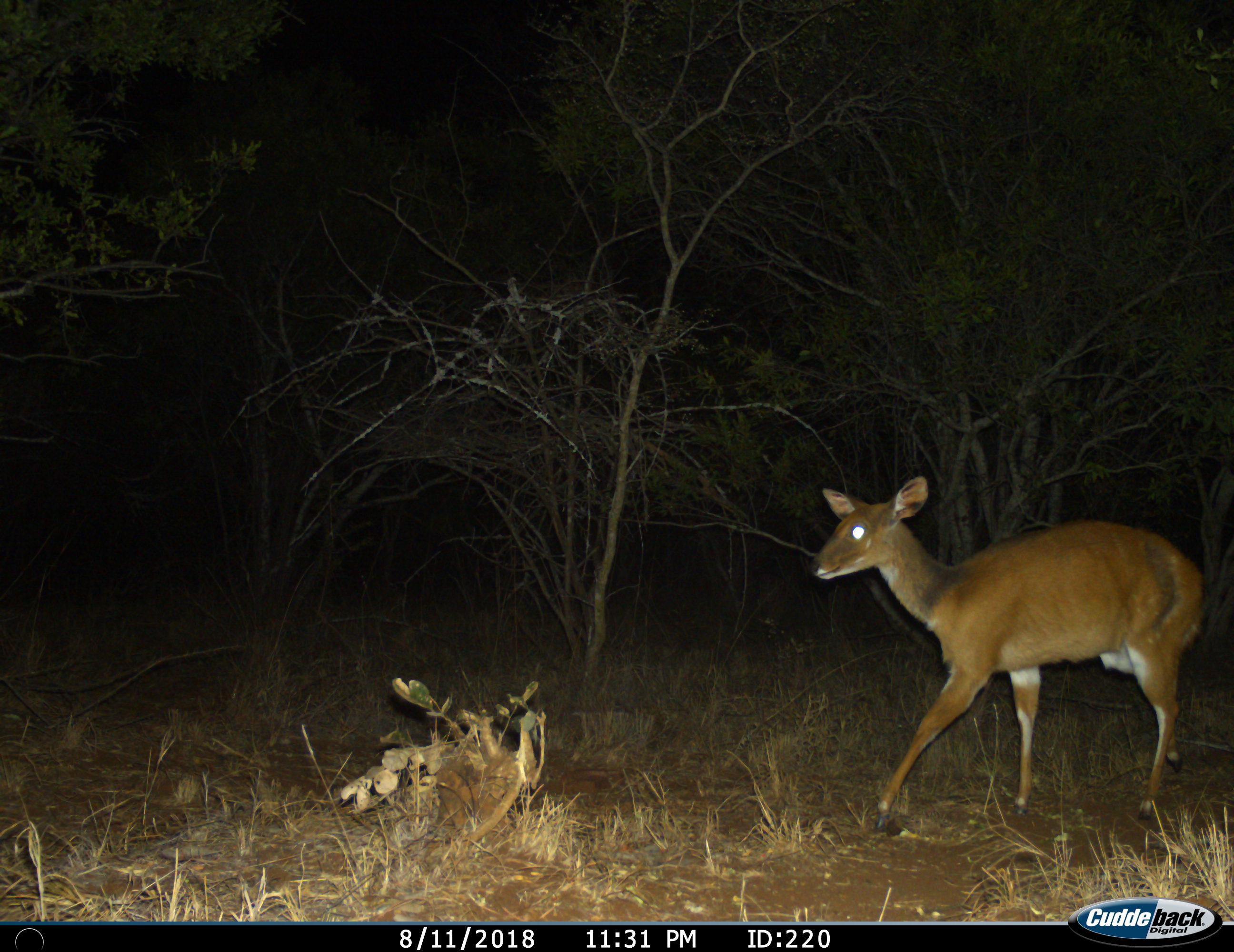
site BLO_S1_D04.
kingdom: Animalia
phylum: Chordata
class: Mammalia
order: Artiodactyla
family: Bovidae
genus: Tragelaphus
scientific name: Tragelaphus scriptus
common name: bushbuck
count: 1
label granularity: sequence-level